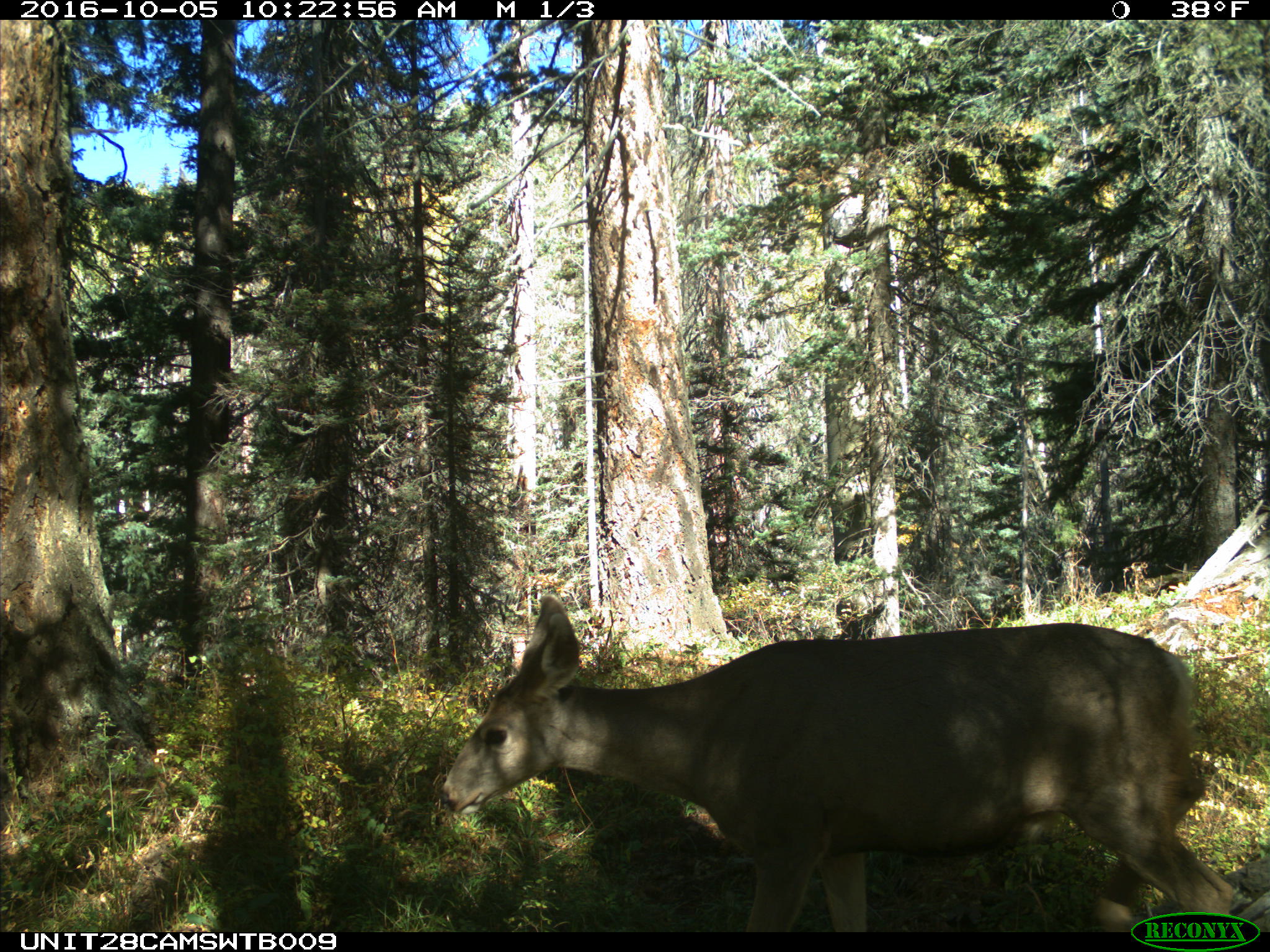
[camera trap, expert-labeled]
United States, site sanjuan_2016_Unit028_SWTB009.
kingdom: Animalia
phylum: Chordata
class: Mammalia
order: Artiodactyla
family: Cervidae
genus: Odocoileus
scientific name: Odocoileus hemionus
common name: mule deer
Odocoileus hemionus (mule deer).